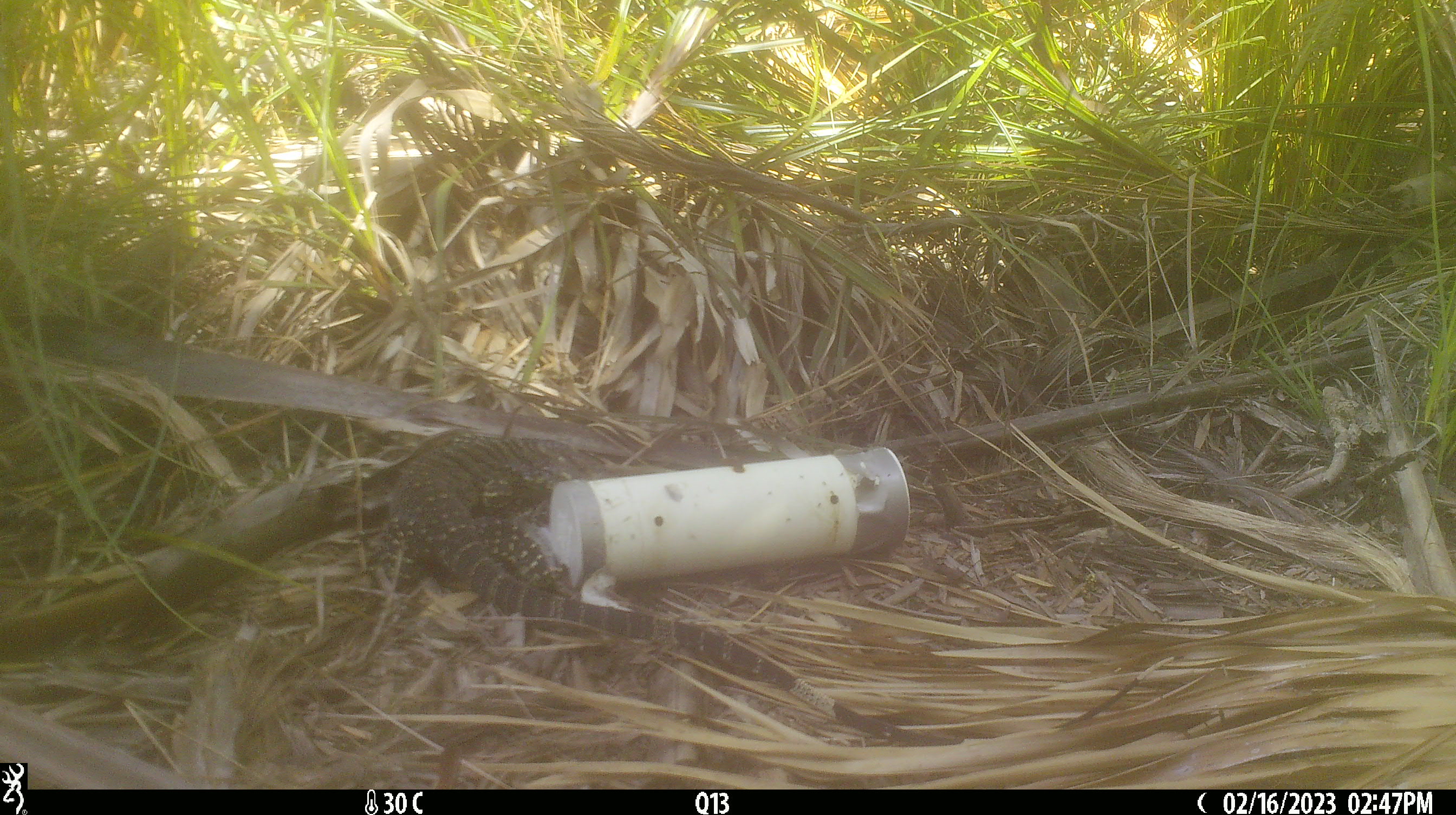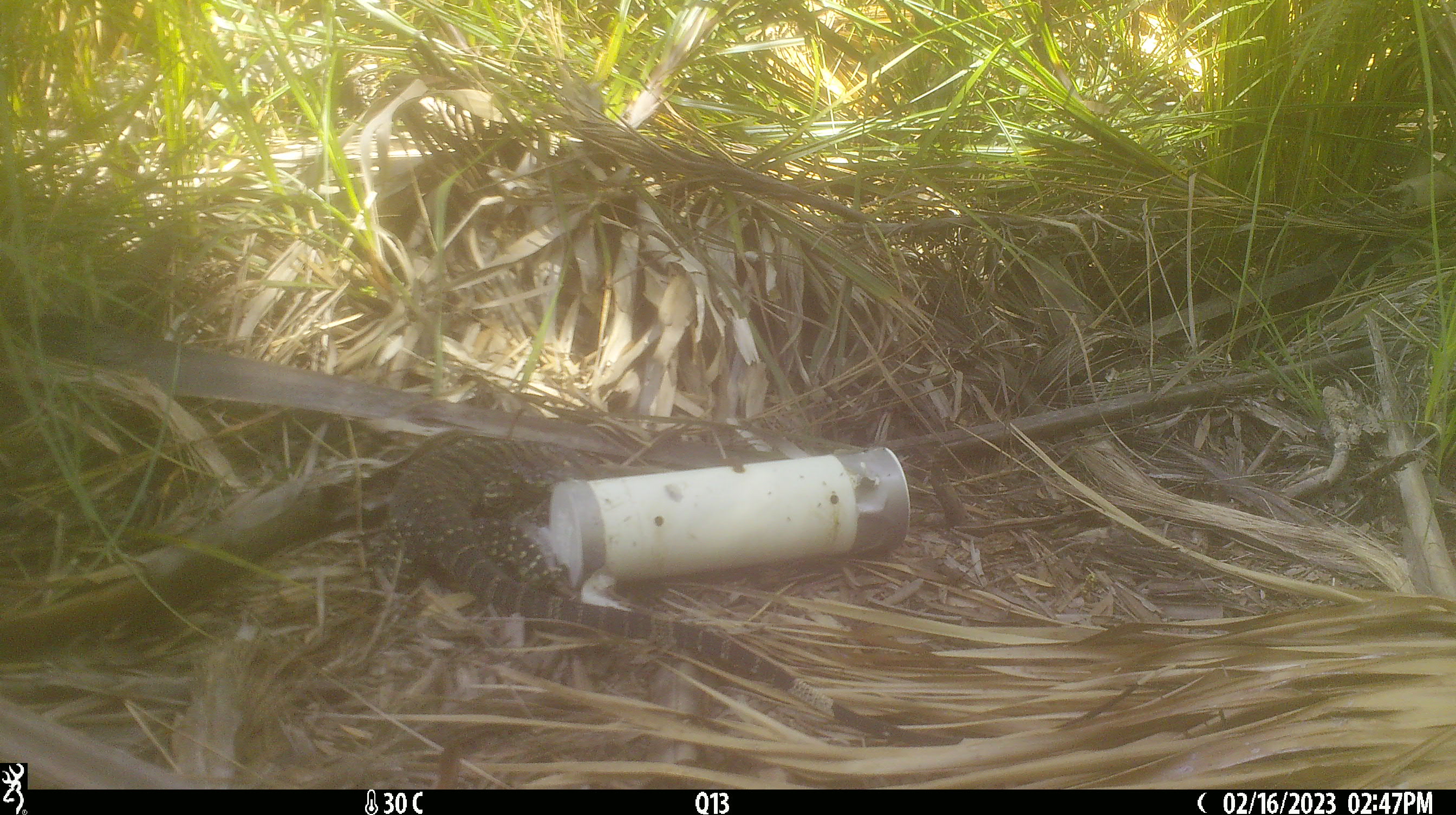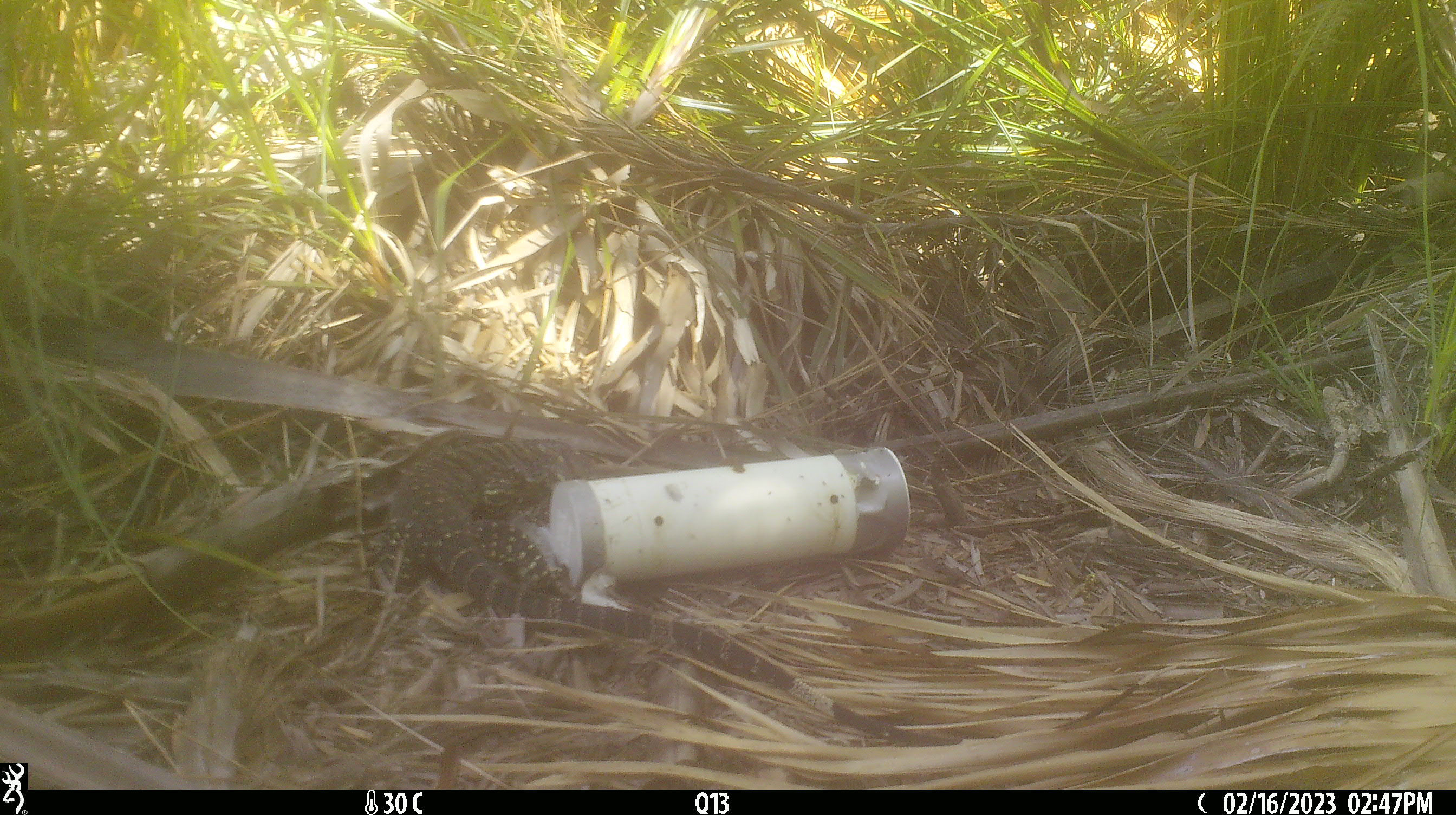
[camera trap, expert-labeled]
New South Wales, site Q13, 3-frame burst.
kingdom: Animalia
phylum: Chordata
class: Reptilia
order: Squamata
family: Varanidae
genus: Varanus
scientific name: Varanus varius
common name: lace monitor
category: goanna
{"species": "goanna (lace monitor) (Varanus varius)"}